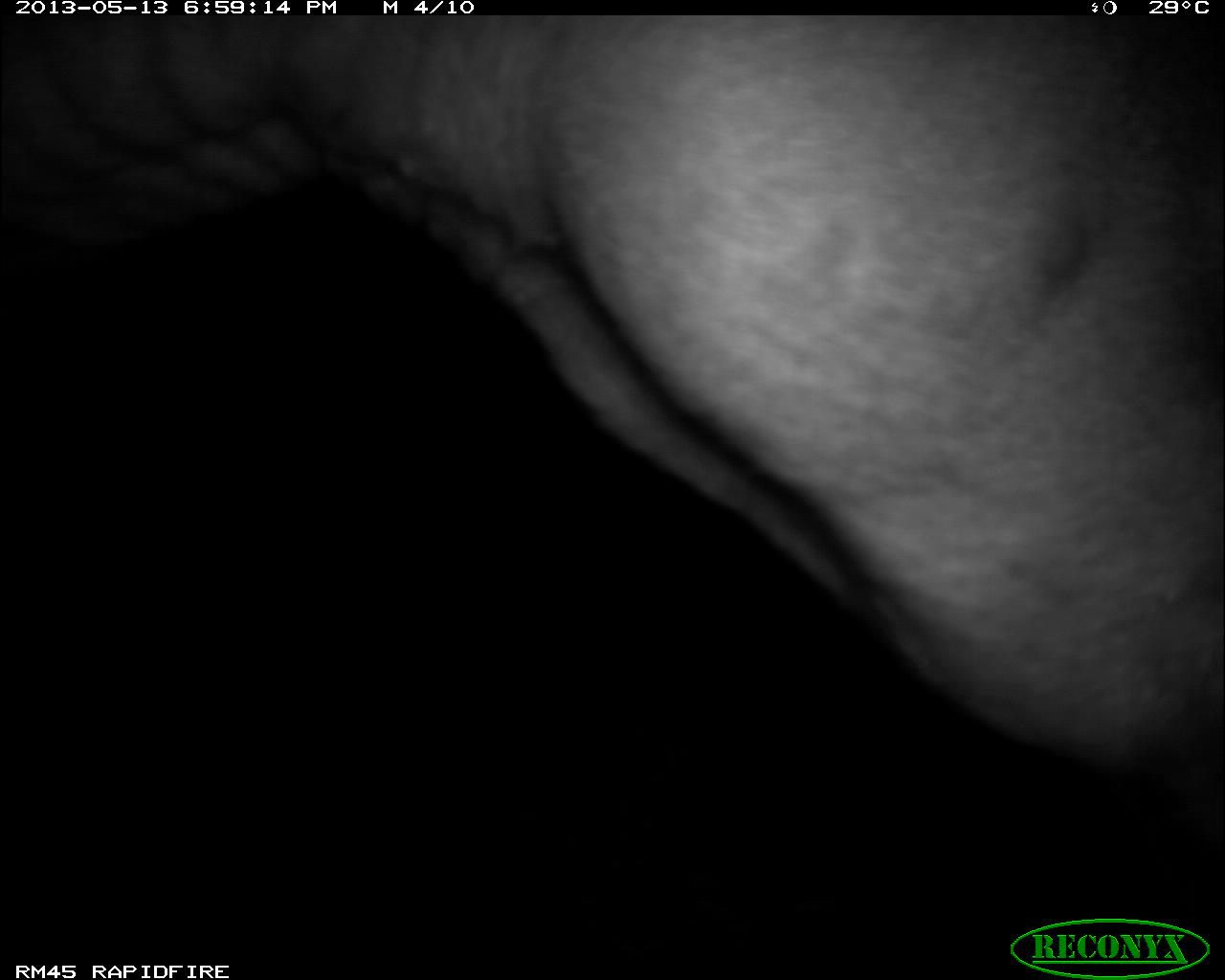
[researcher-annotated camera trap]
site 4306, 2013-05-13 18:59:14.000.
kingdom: Animalia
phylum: Chordata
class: Mammalia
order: Perissodactyla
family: Tapiridae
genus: Tapirus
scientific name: Tapirus bairdii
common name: baird's tapir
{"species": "Tapirus bairdii (baird's tapir)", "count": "1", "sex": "male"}